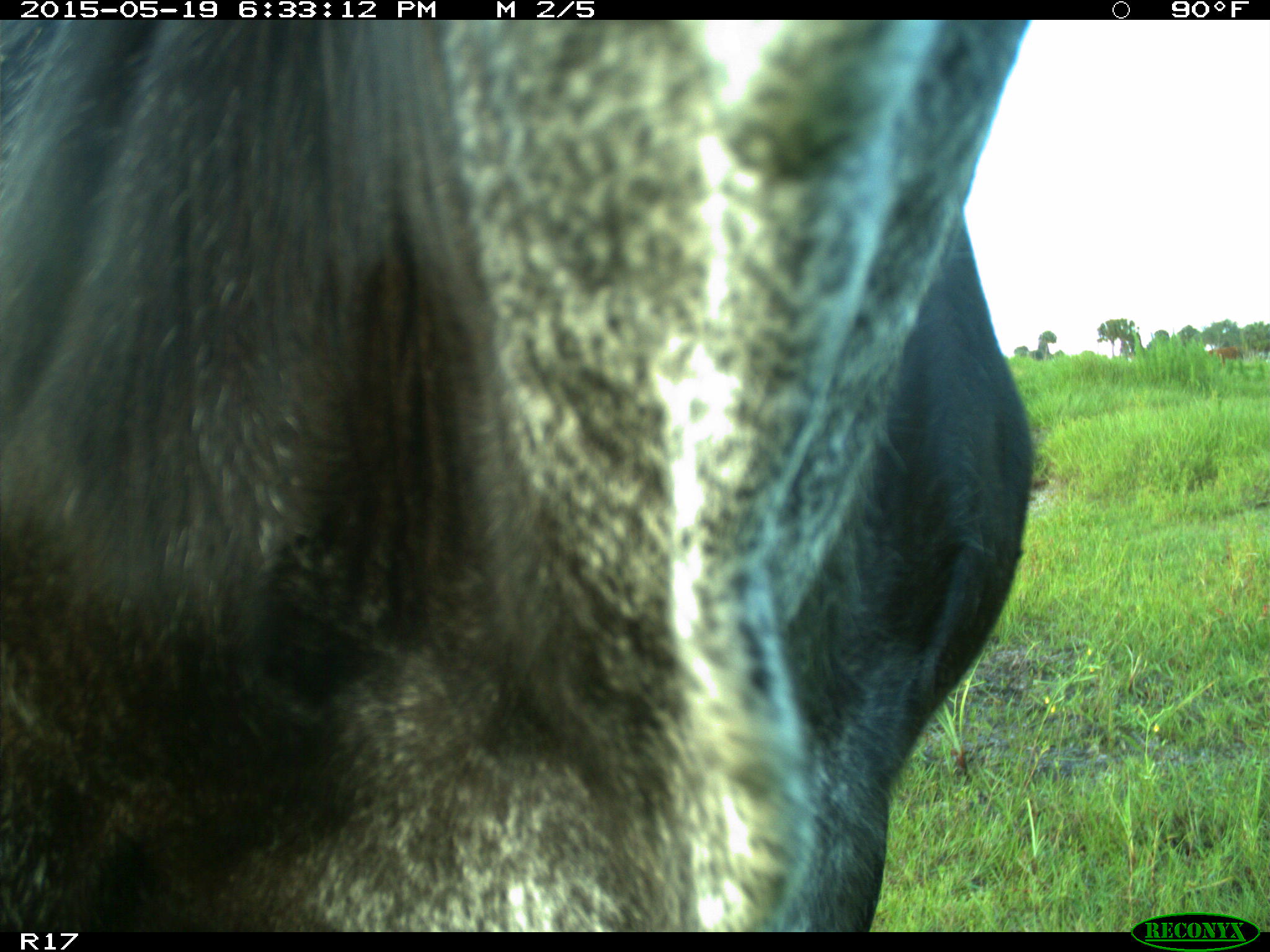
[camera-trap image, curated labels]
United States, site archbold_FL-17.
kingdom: Animalia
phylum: Chordata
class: Mammalia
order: Artiodactyla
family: Bovidae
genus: Bos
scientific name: Bos taurus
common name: domestic cow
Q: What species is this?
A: Bos taurus (domestic cow).